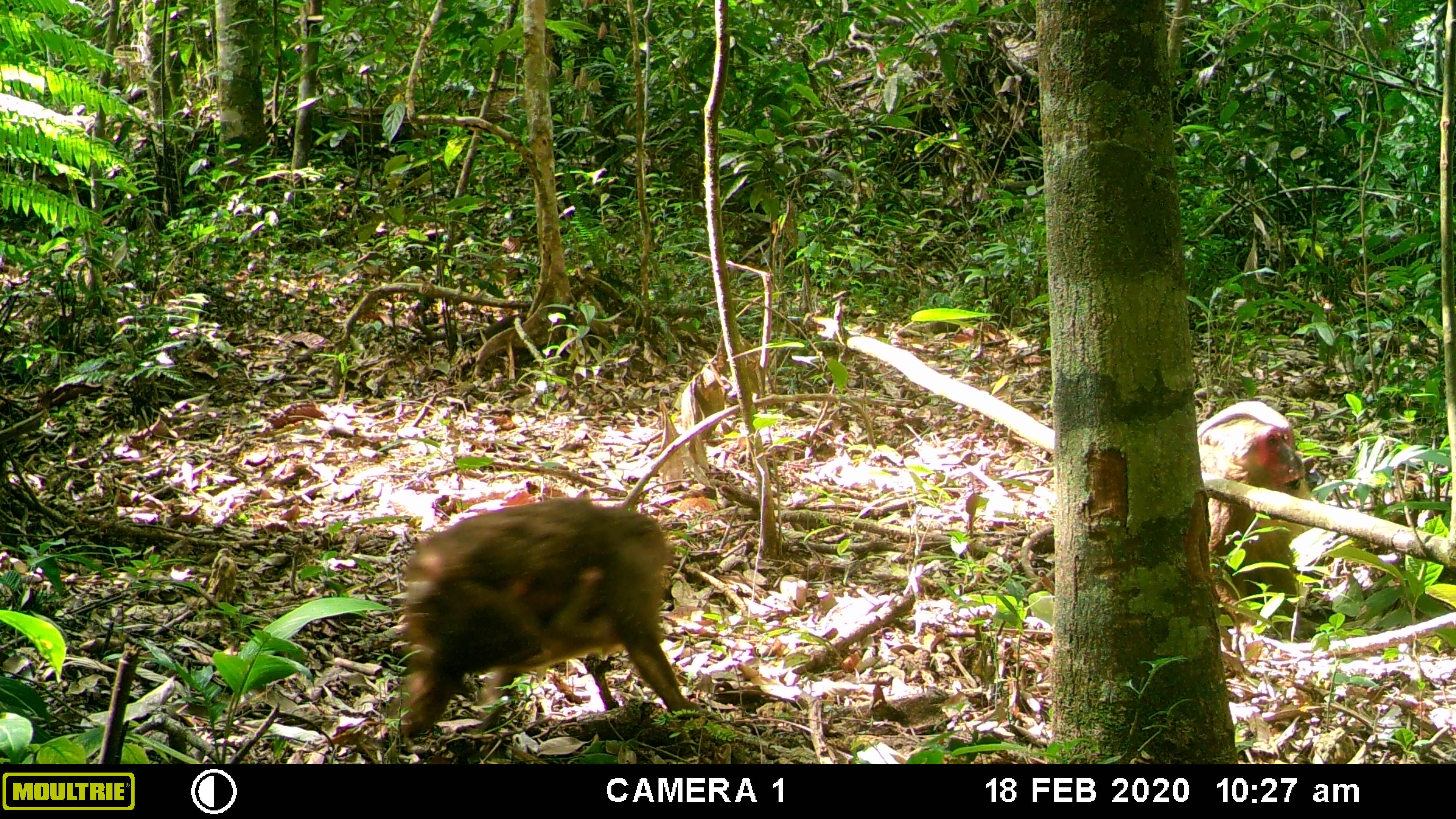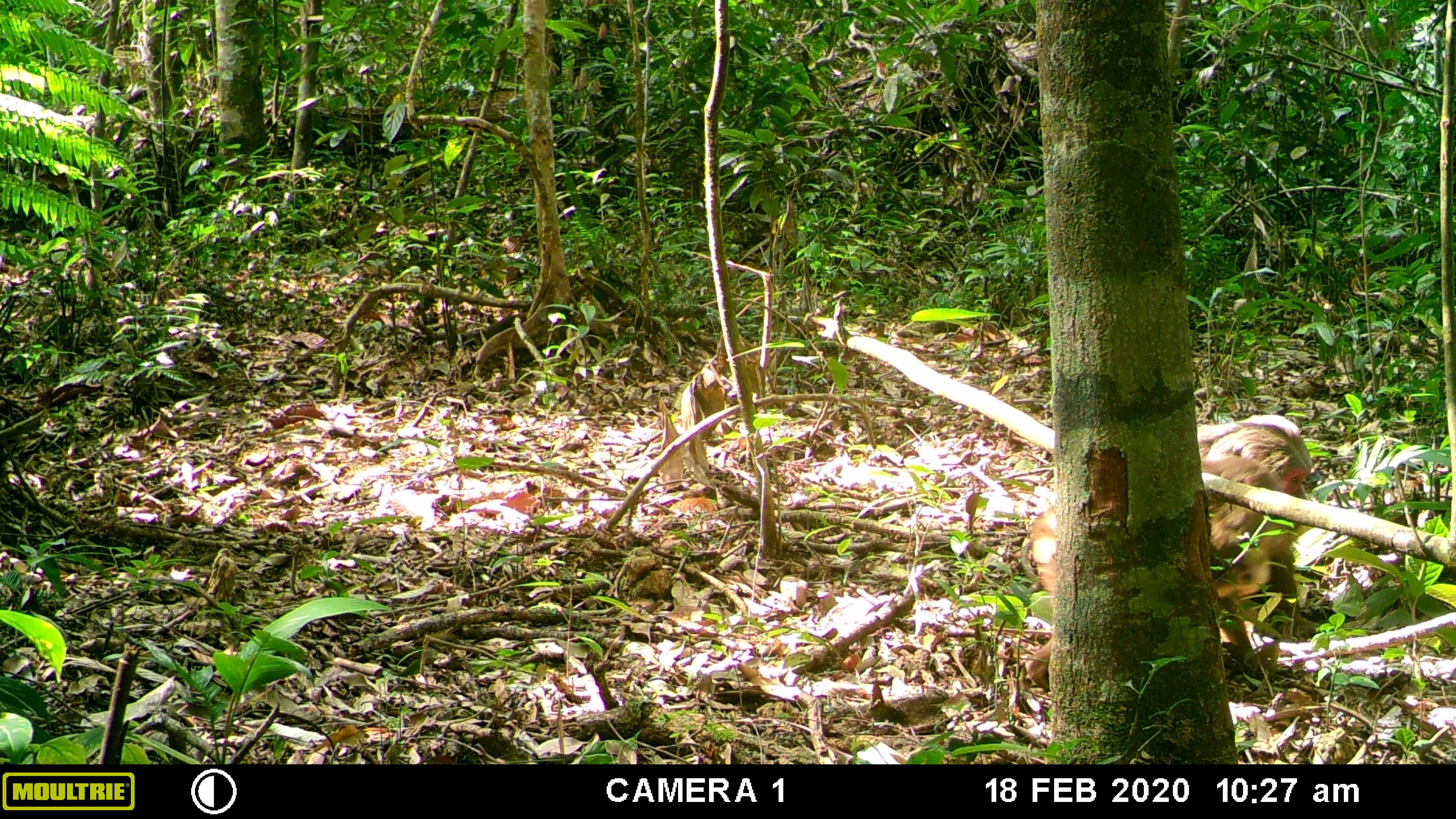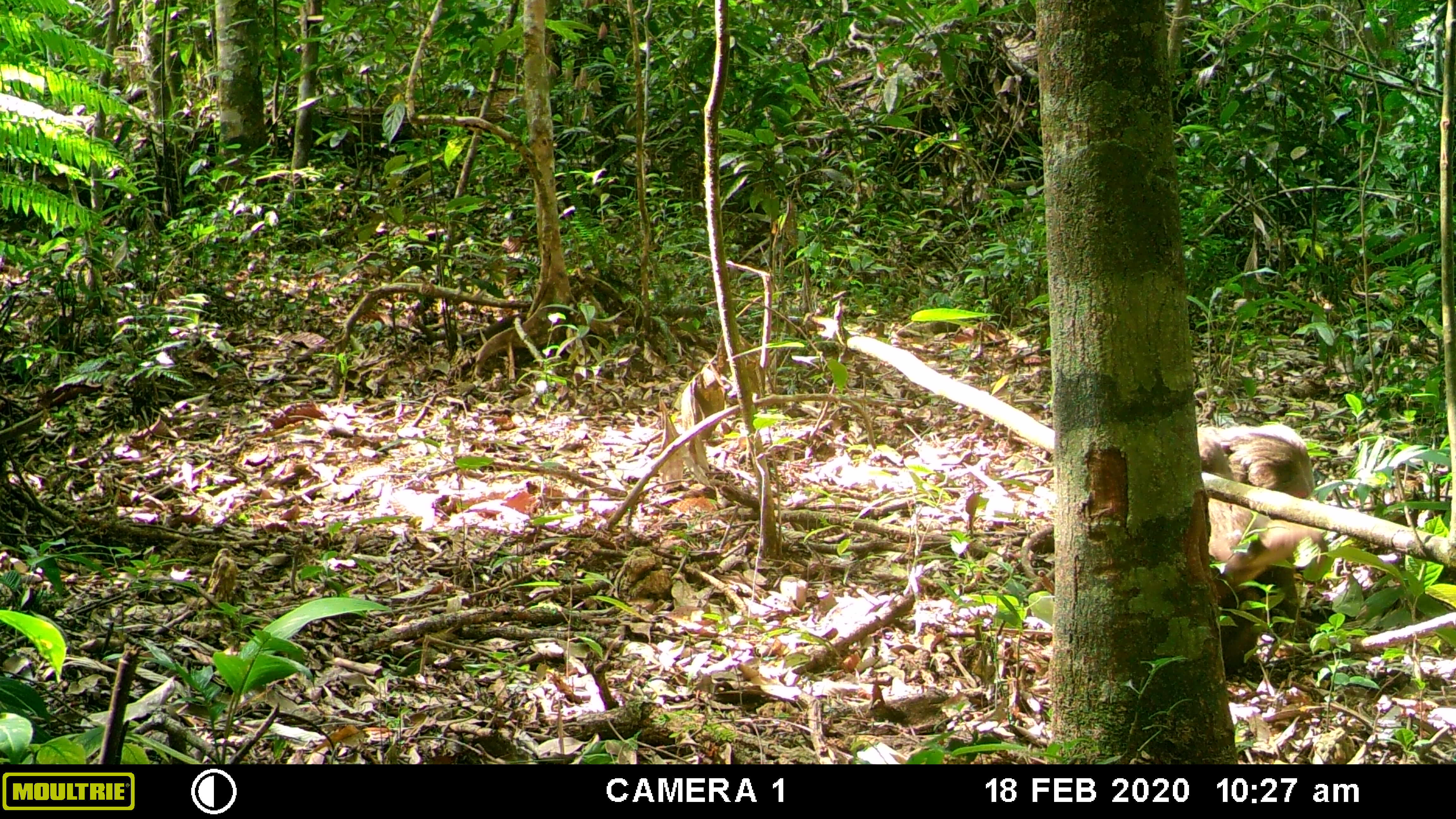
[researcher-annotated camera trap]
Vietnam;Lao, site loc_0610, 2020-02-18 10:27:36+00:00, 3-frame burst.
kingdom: Animalia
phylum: Chordata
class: Mammalia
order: Primates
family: Cercopithecidae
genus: Macaca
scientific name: Macaca arctoides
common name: stump-tailed macaque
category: stump tailed macaque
Stump tailed macaque (stump-tailed macaque) (Macaca arctoides). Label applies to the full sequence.